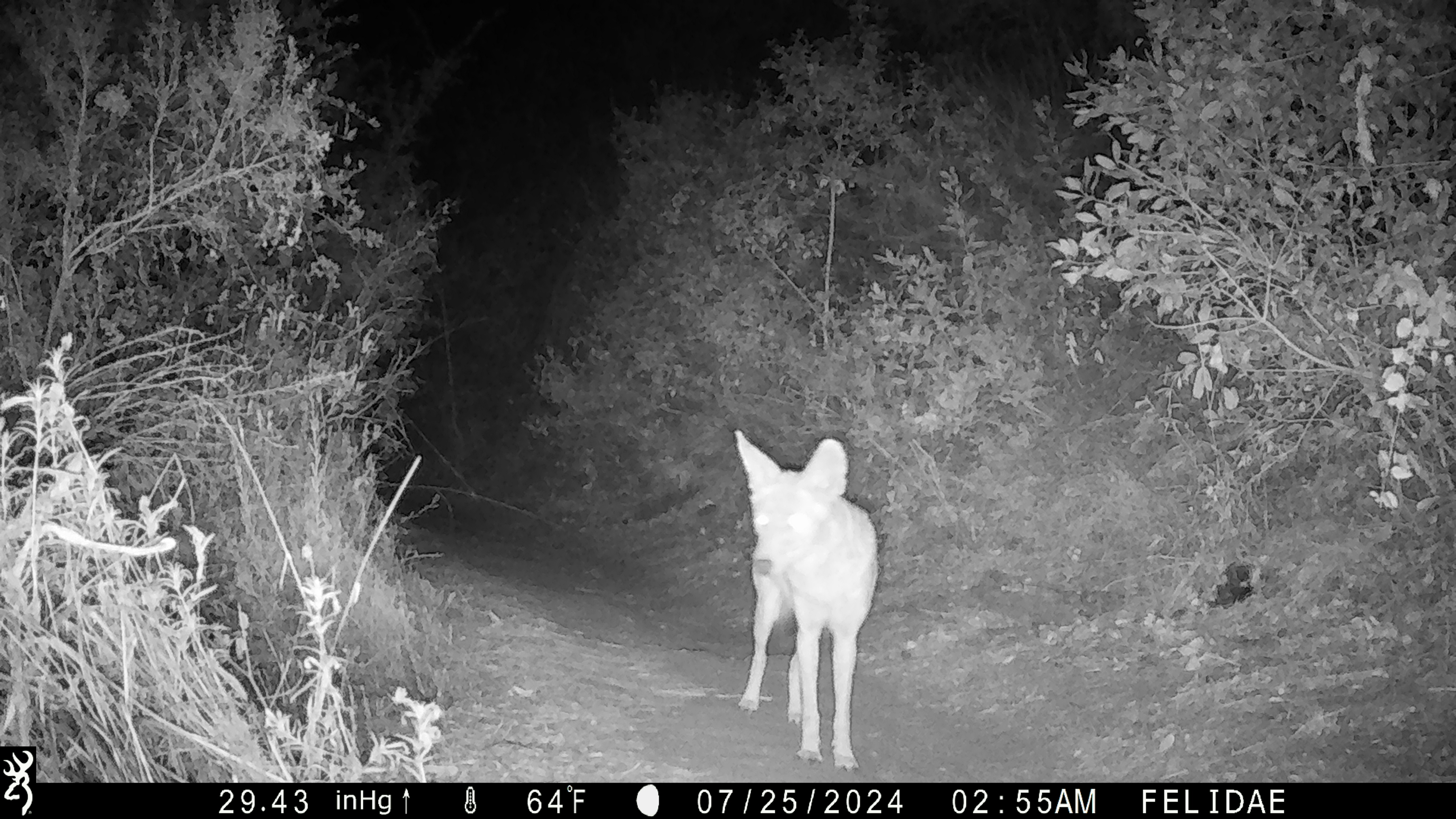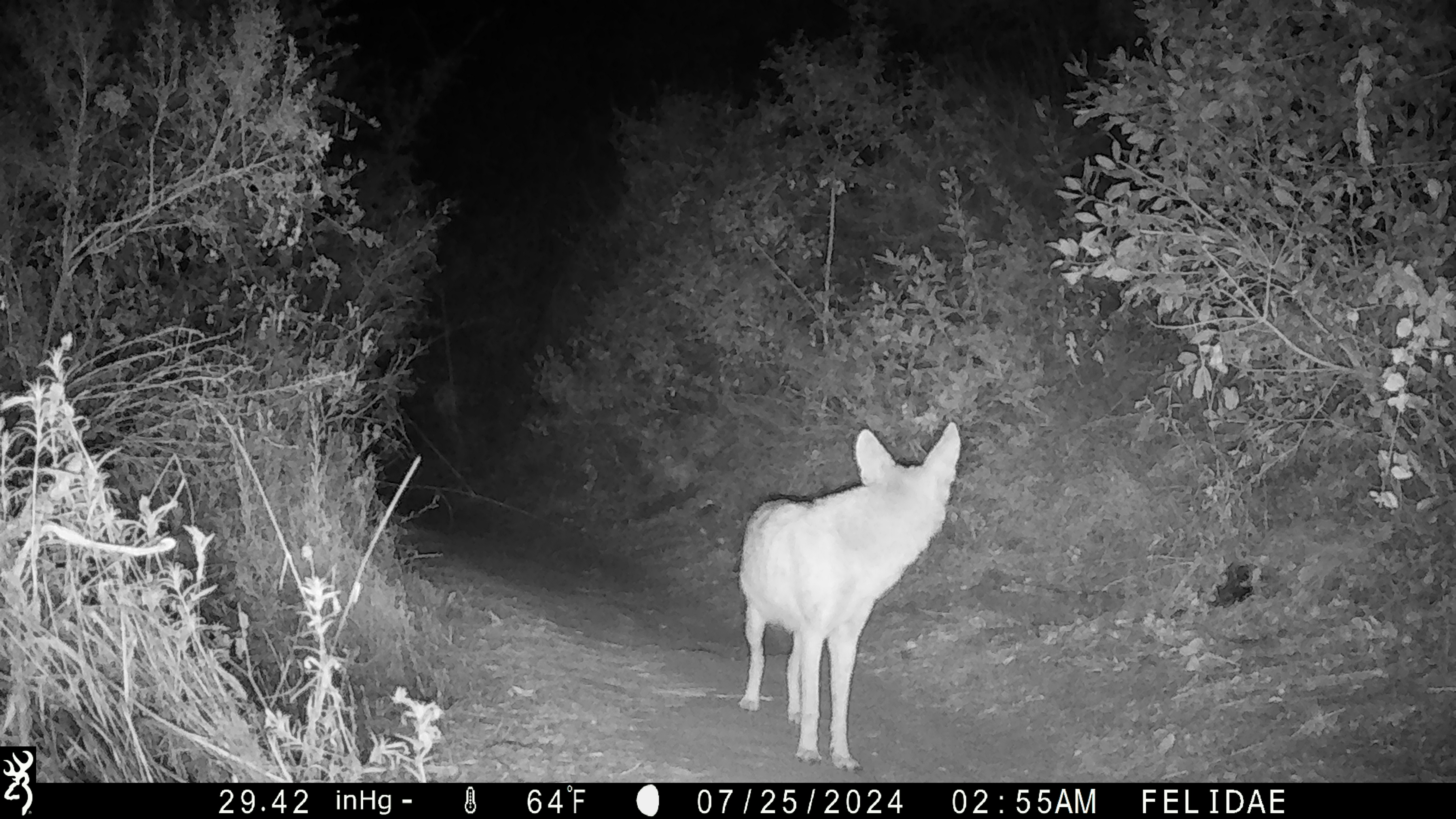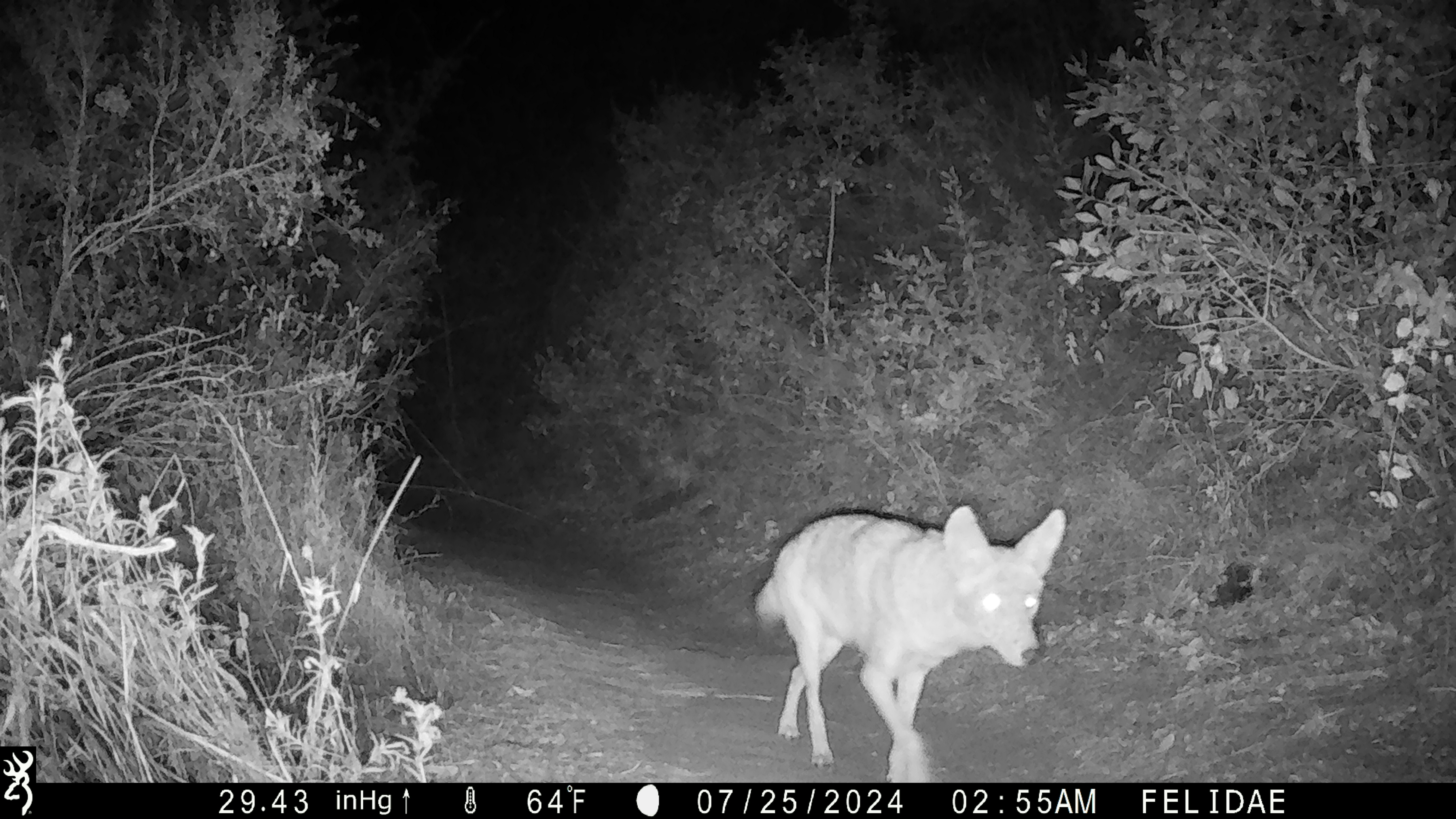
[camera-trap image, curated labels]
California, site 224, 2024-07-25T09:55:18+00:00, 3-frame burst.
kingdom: Animalia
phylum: Chordata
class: Mammalia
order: Carnivora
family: Canidae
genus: Canis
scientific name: Canis latrans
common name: coyote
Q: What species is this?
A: Coyote (Canis latrans).